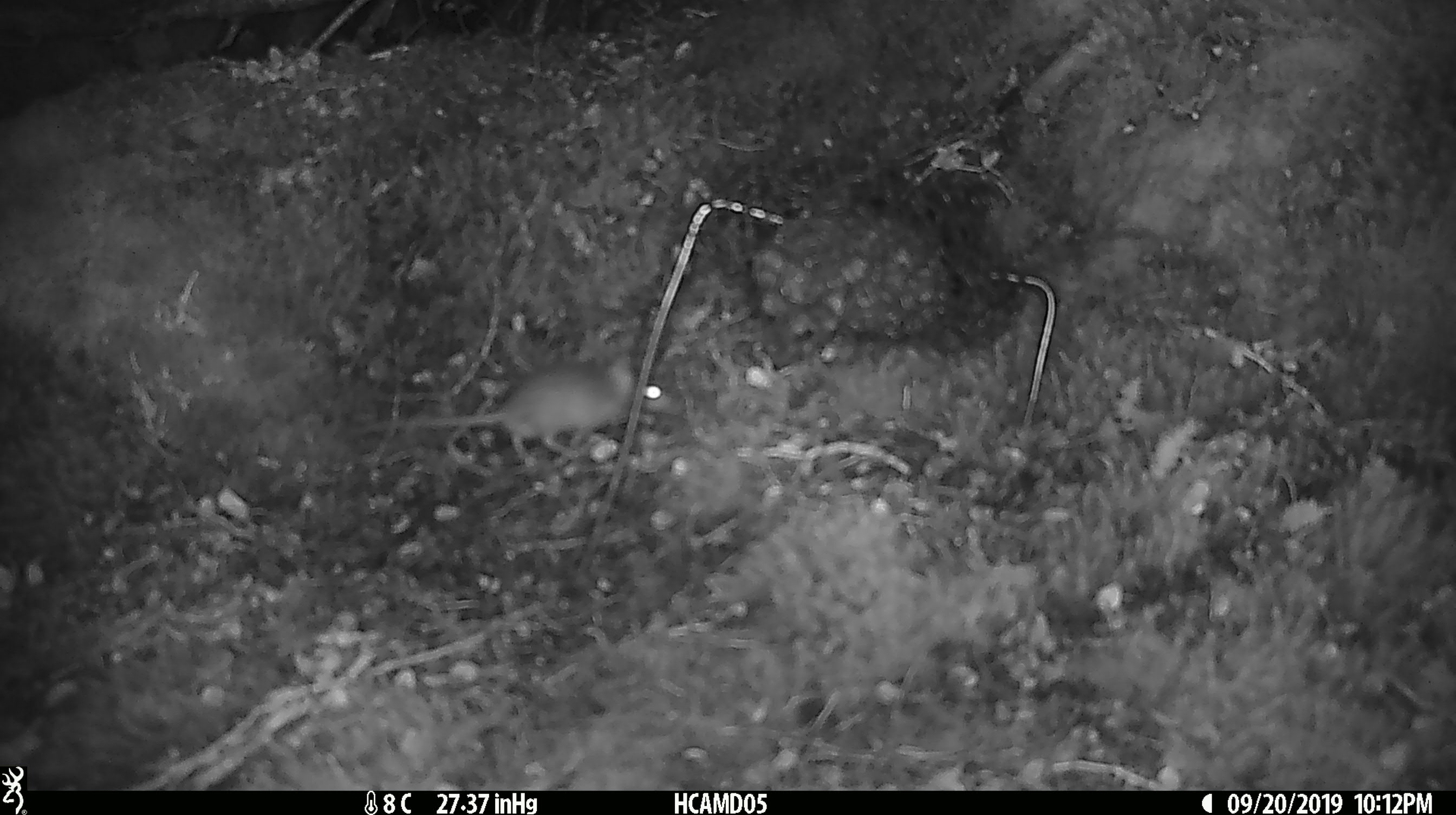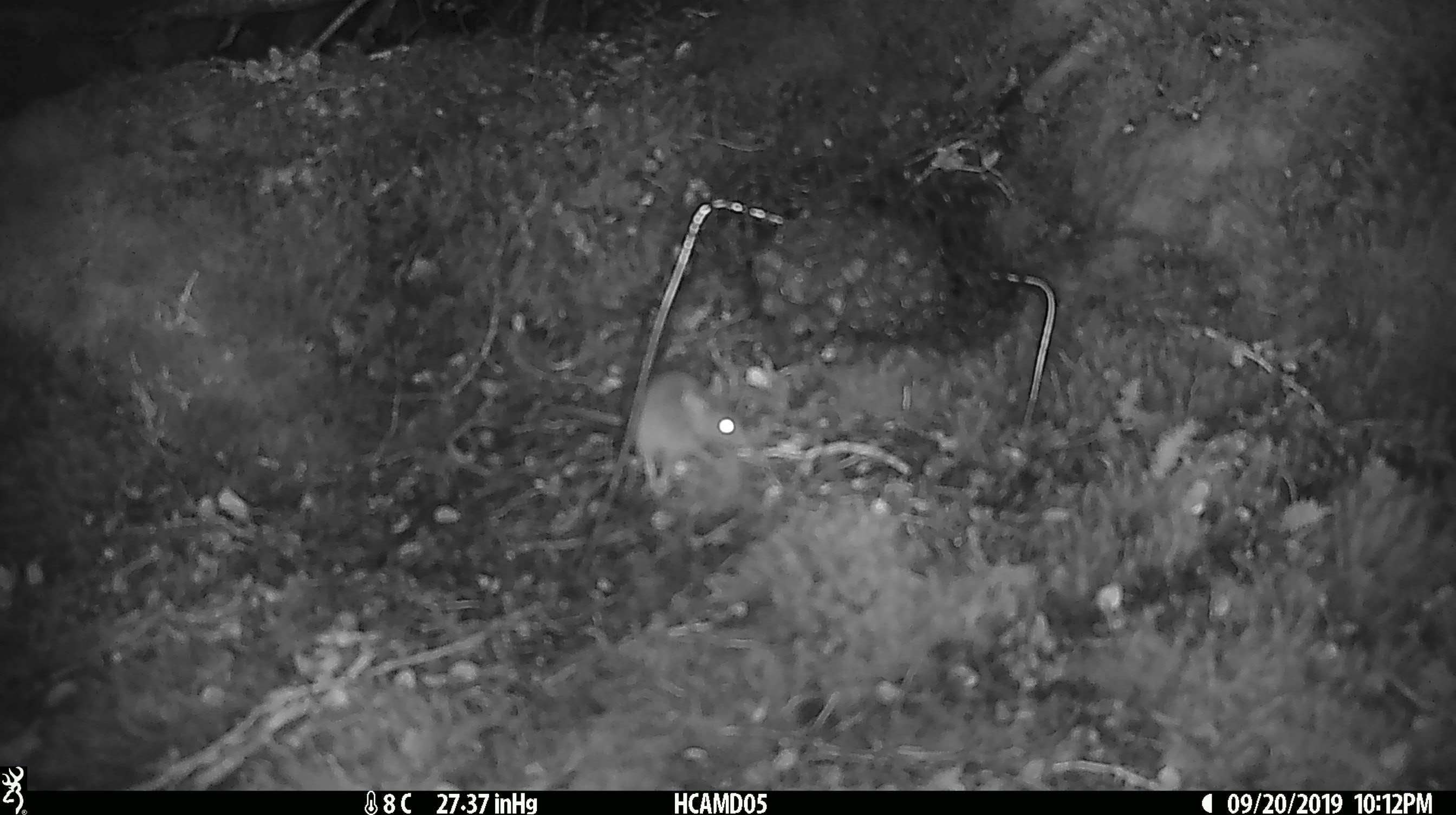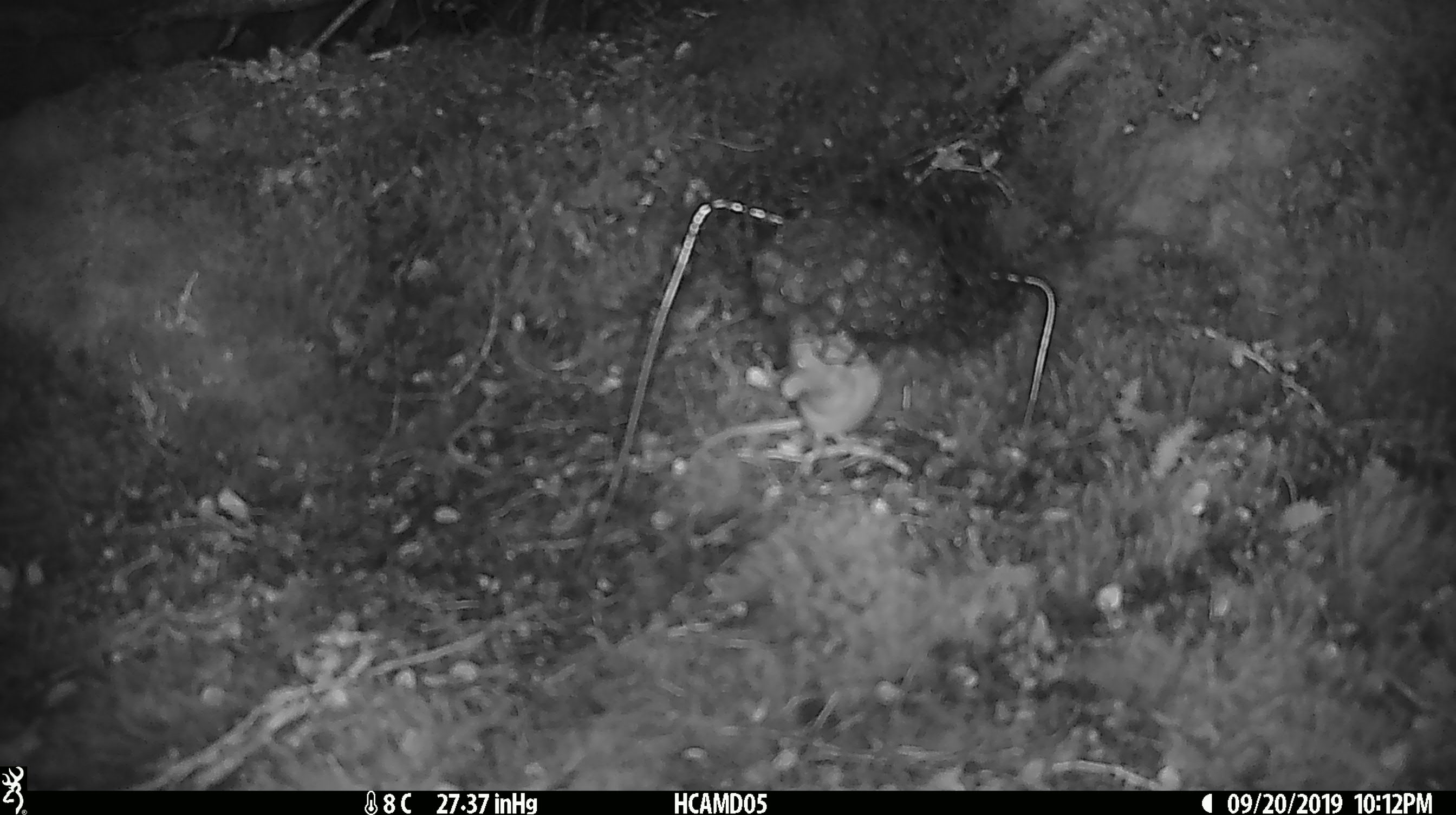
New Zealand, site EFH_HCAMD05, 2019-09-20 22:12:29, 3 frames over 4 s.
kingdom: Animalia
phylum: Chordata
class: Mammalia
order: Rodentia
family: Muridae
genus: Mus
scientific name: Mus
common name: mouse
Mouse (Mus).